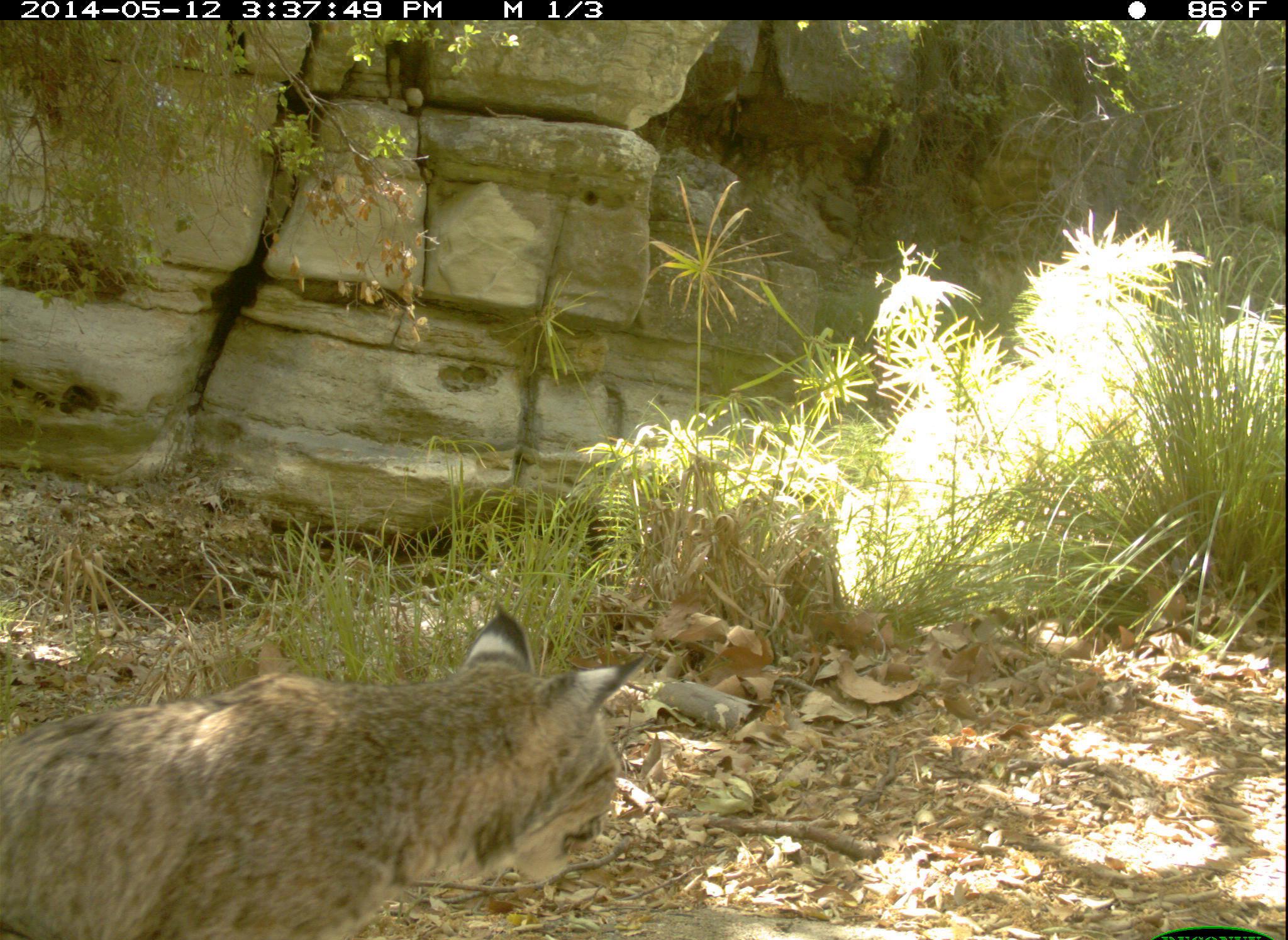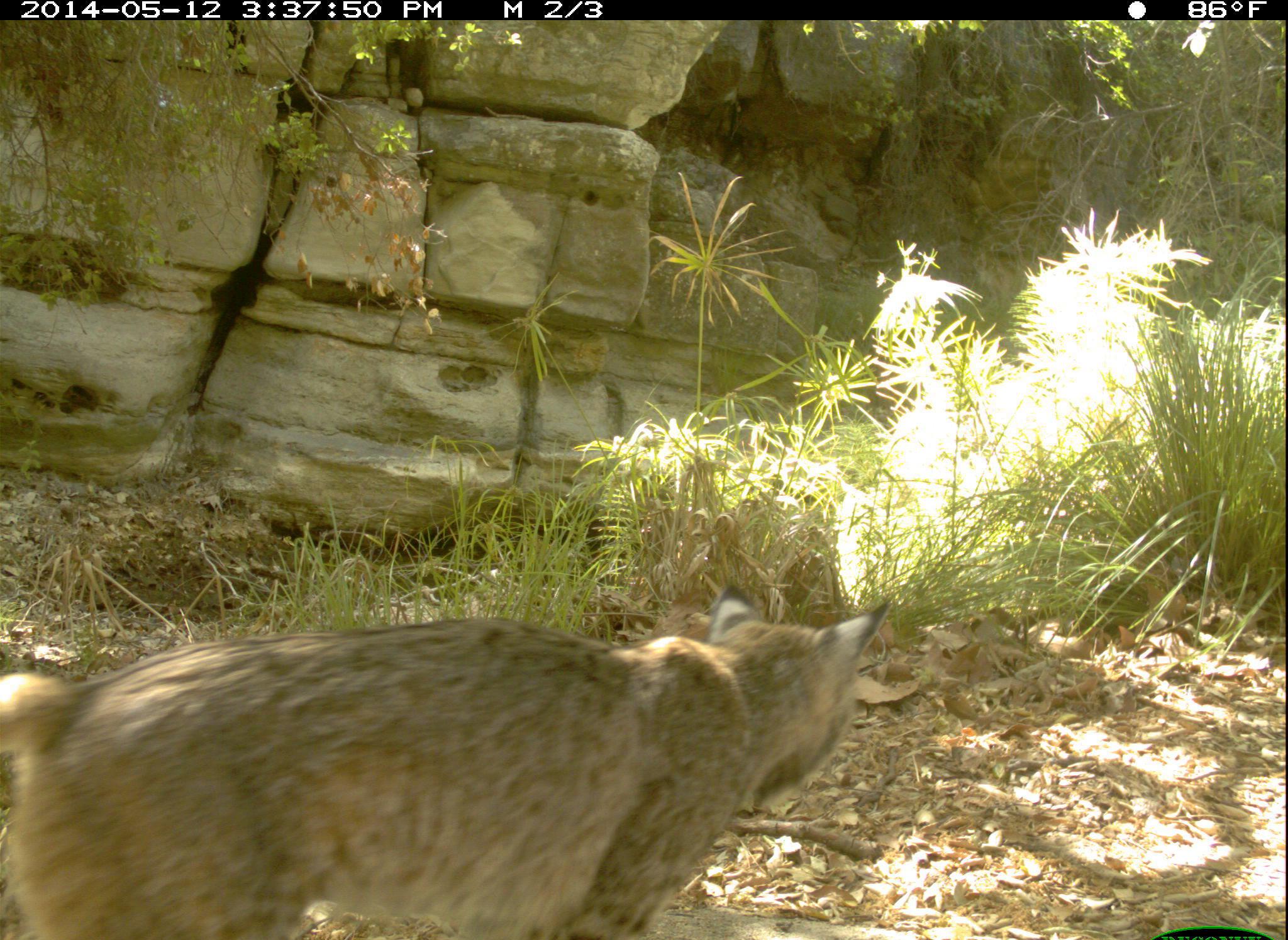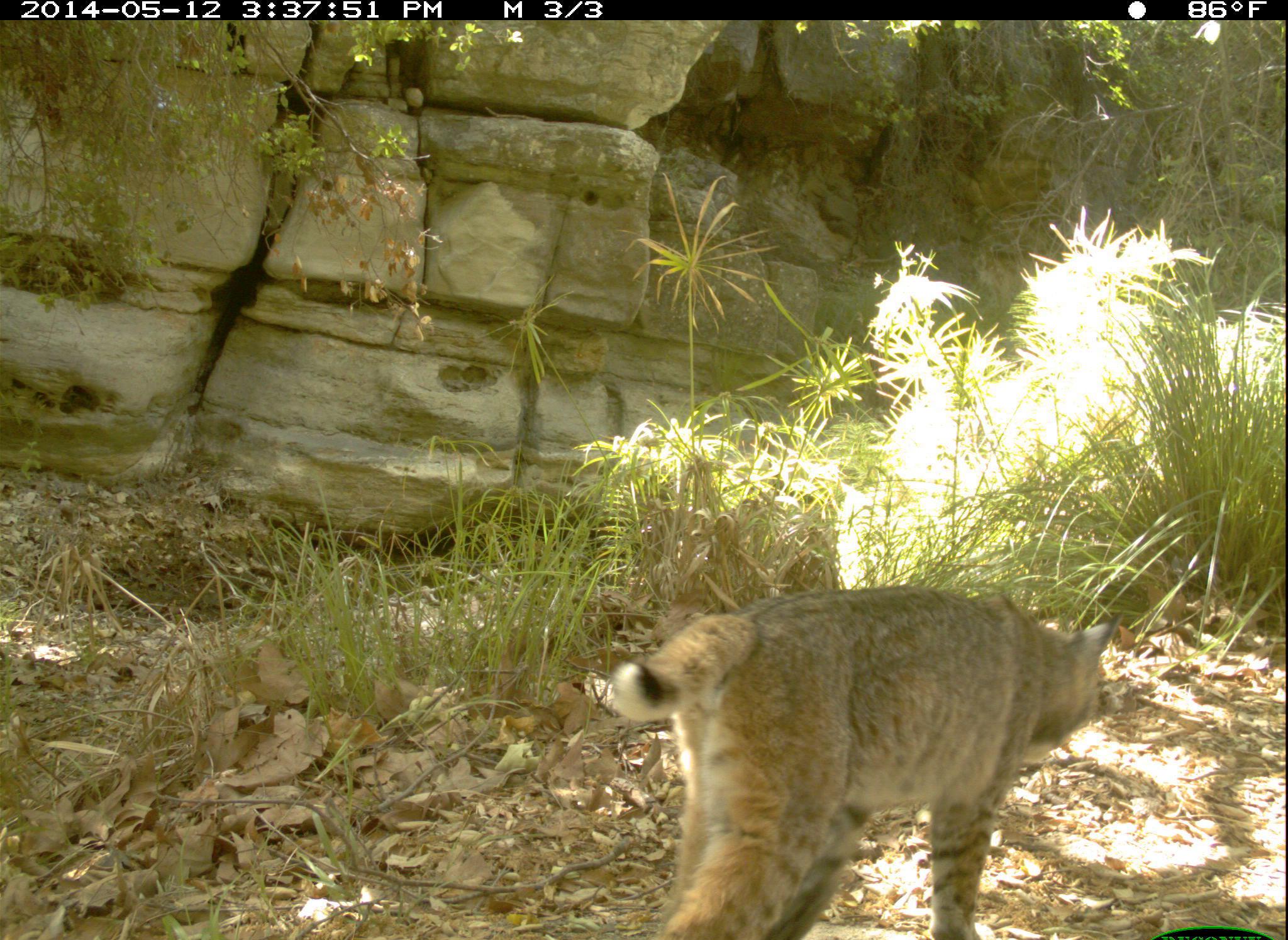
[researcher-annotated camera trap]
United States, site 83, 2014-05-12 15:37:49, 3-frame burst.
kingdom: Animalia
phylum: Chordata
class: Mammalia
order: Carnivora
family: Felidae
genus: Lynx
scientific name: Lynx rufus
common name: bobcat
Bobcat (Lynx rufus).